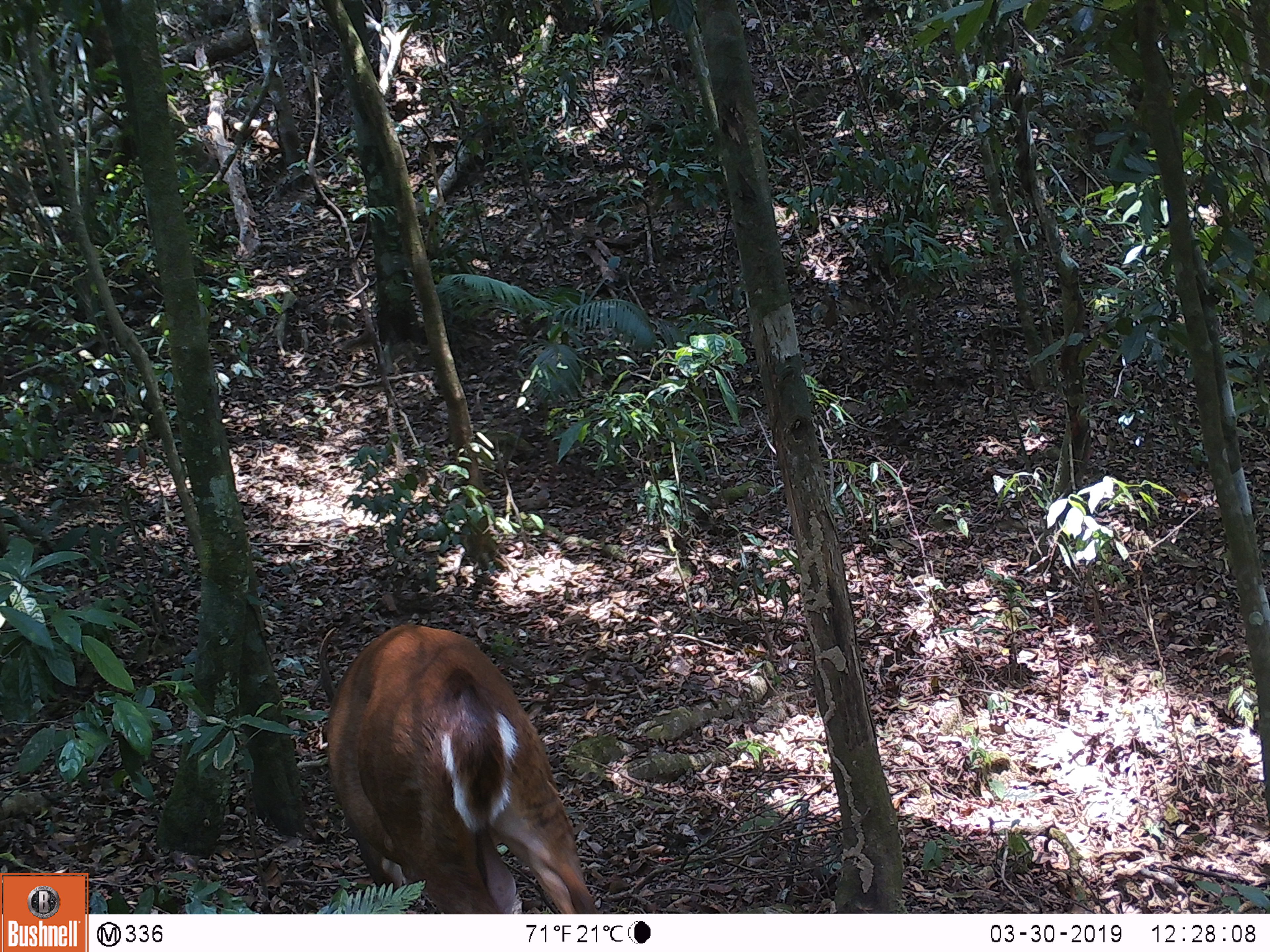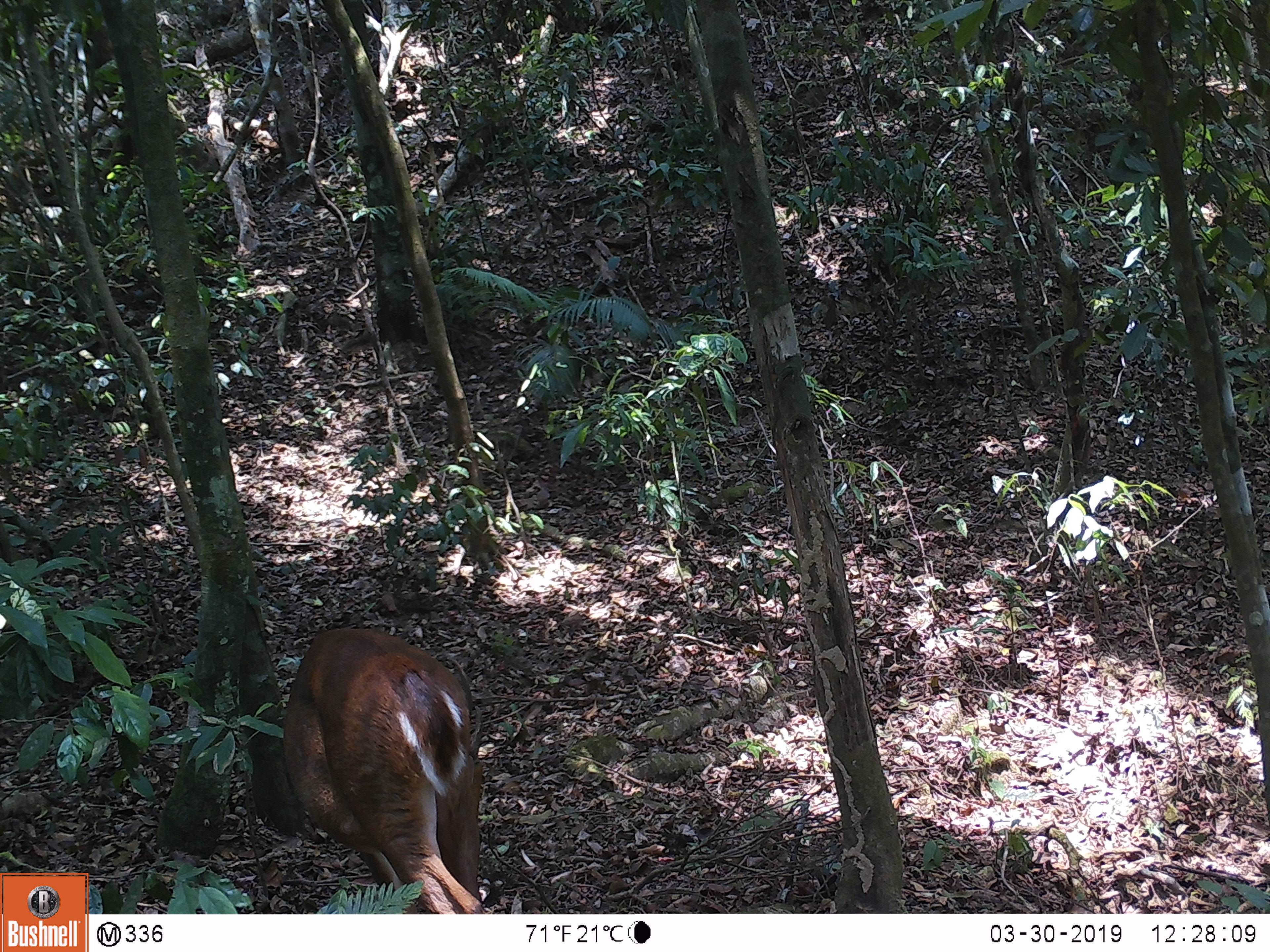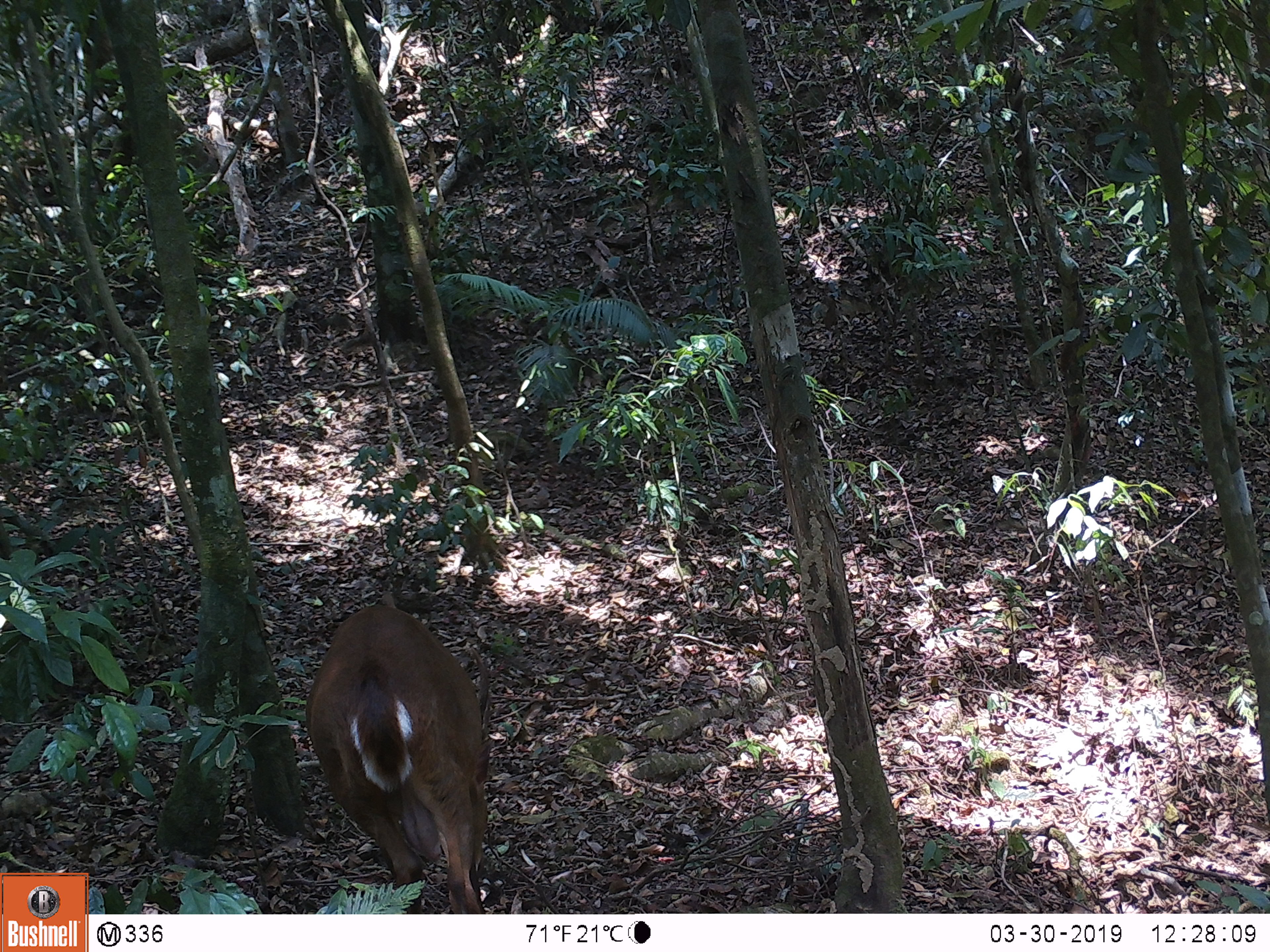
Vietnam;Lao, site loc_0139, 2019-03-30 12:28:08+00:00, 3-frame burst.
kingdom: Animalia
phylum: Chordata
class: Mammalia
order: Artiodactyla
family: Cervidae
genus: Muntiacus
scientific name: Muntiacus vuquangensis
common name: large-antlered muntjac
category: large antlered muntjac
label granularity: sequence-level